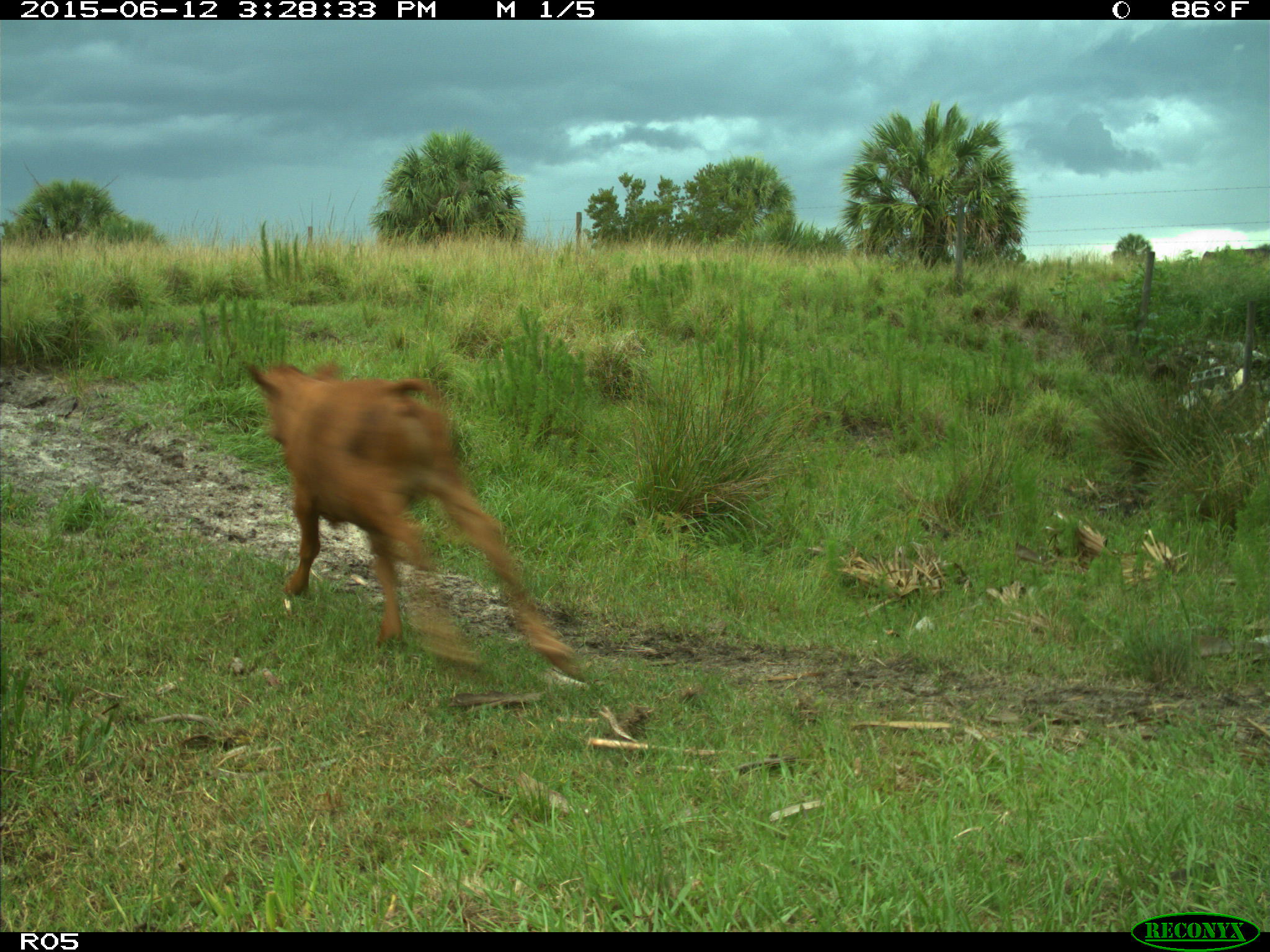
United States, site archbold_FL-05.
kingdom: Animalia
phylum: Chordata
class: Mammalia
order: Artiodactyla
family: Bovidae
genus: Bos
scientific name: Bos taurus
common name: domestic cow